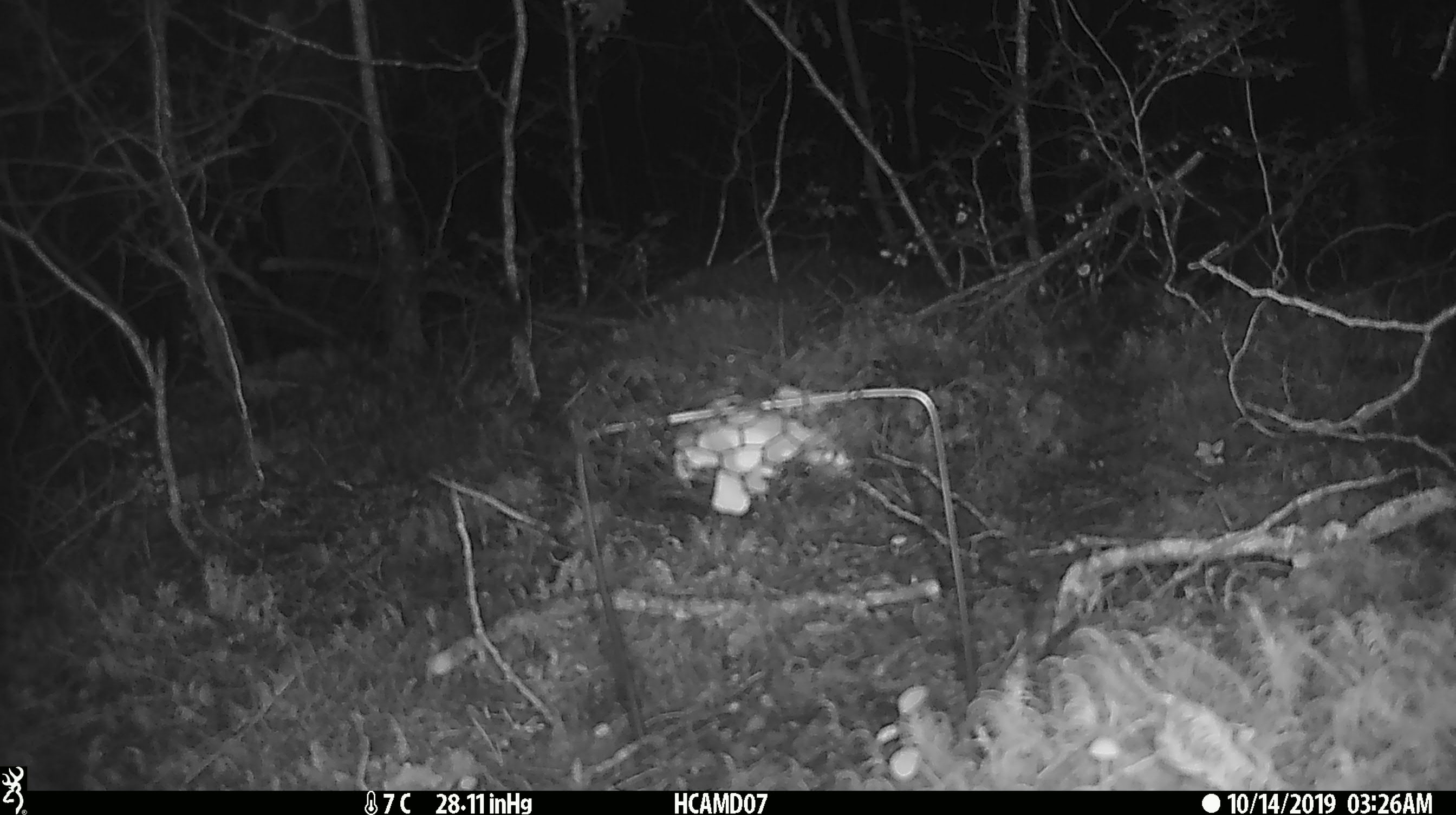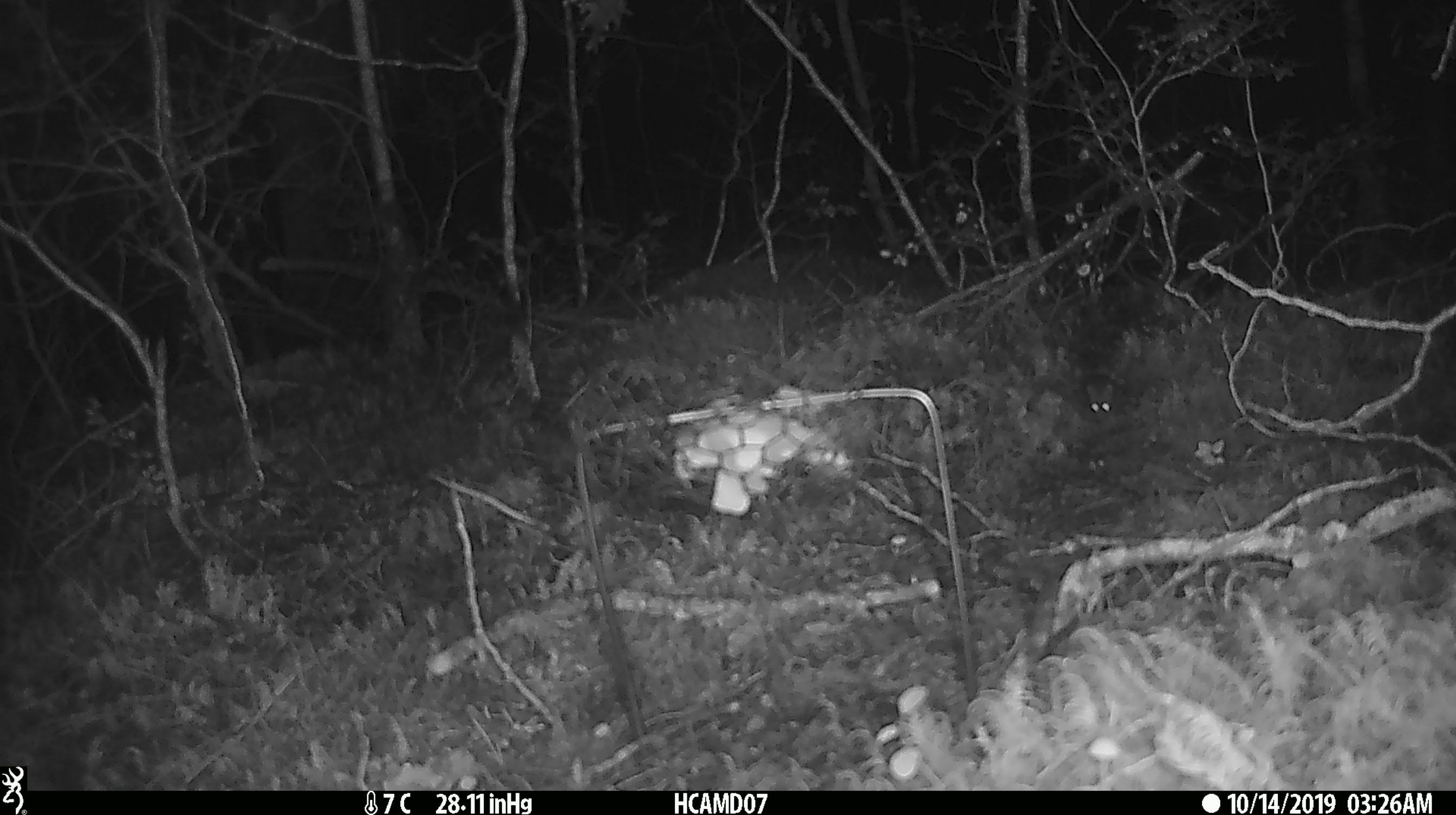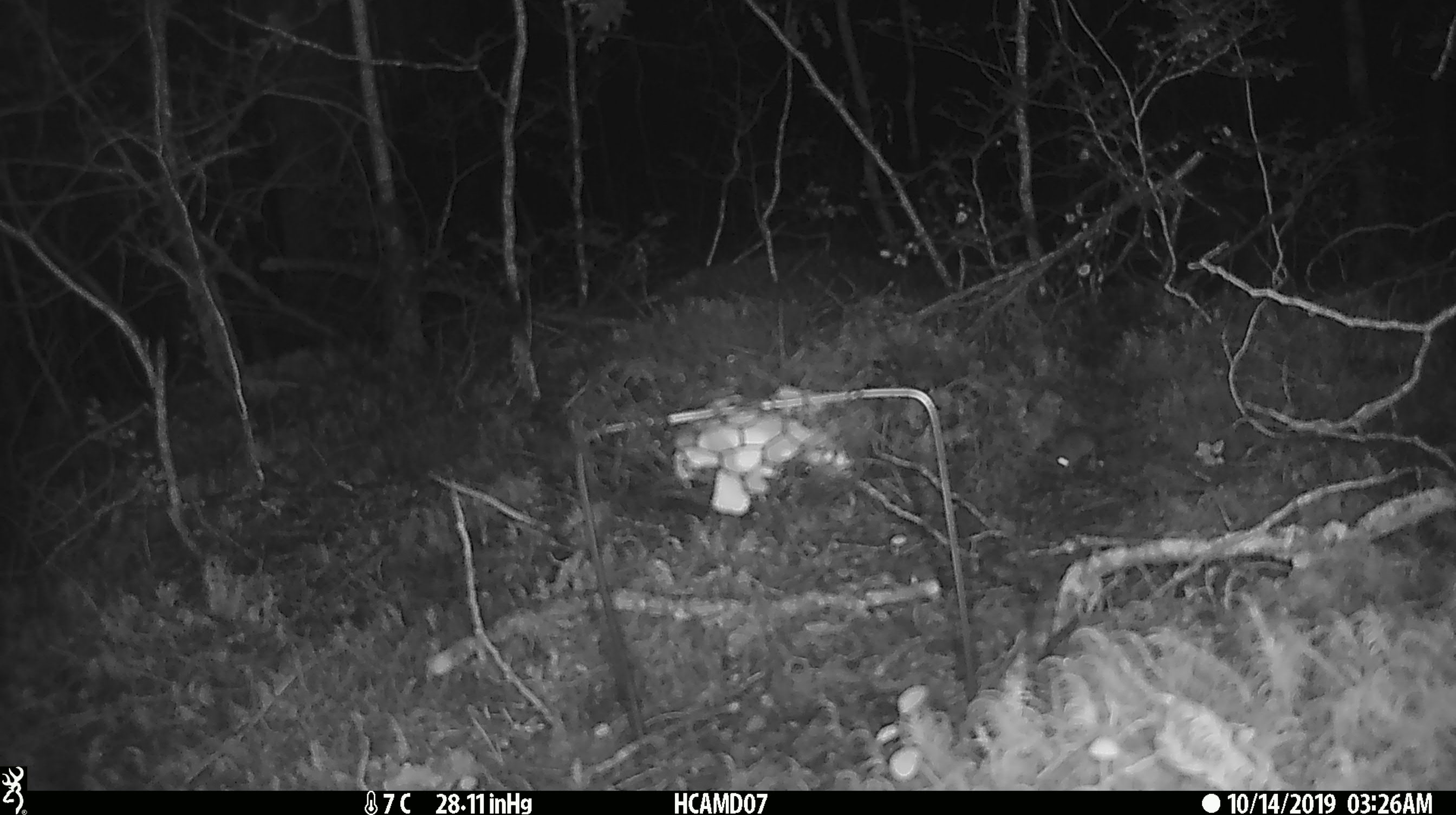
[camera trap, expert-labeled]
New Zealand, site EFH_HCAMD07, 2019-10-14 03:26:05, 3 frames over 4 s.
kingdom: Animalia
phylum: Chordata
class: Mammalia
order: Rodentia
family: Muridae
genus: Mus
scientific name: Mus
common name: mouse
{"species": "mouse (Mus)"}